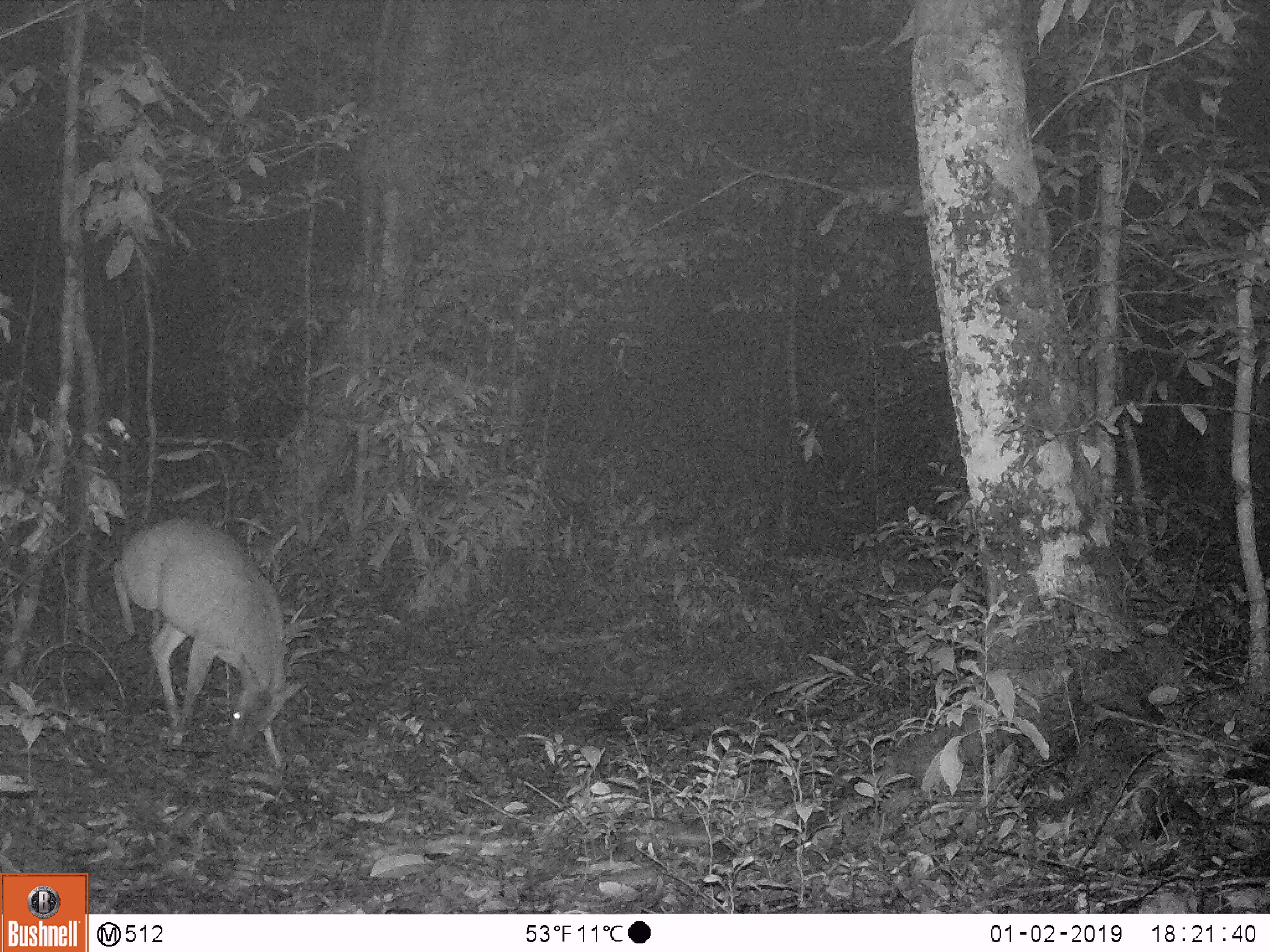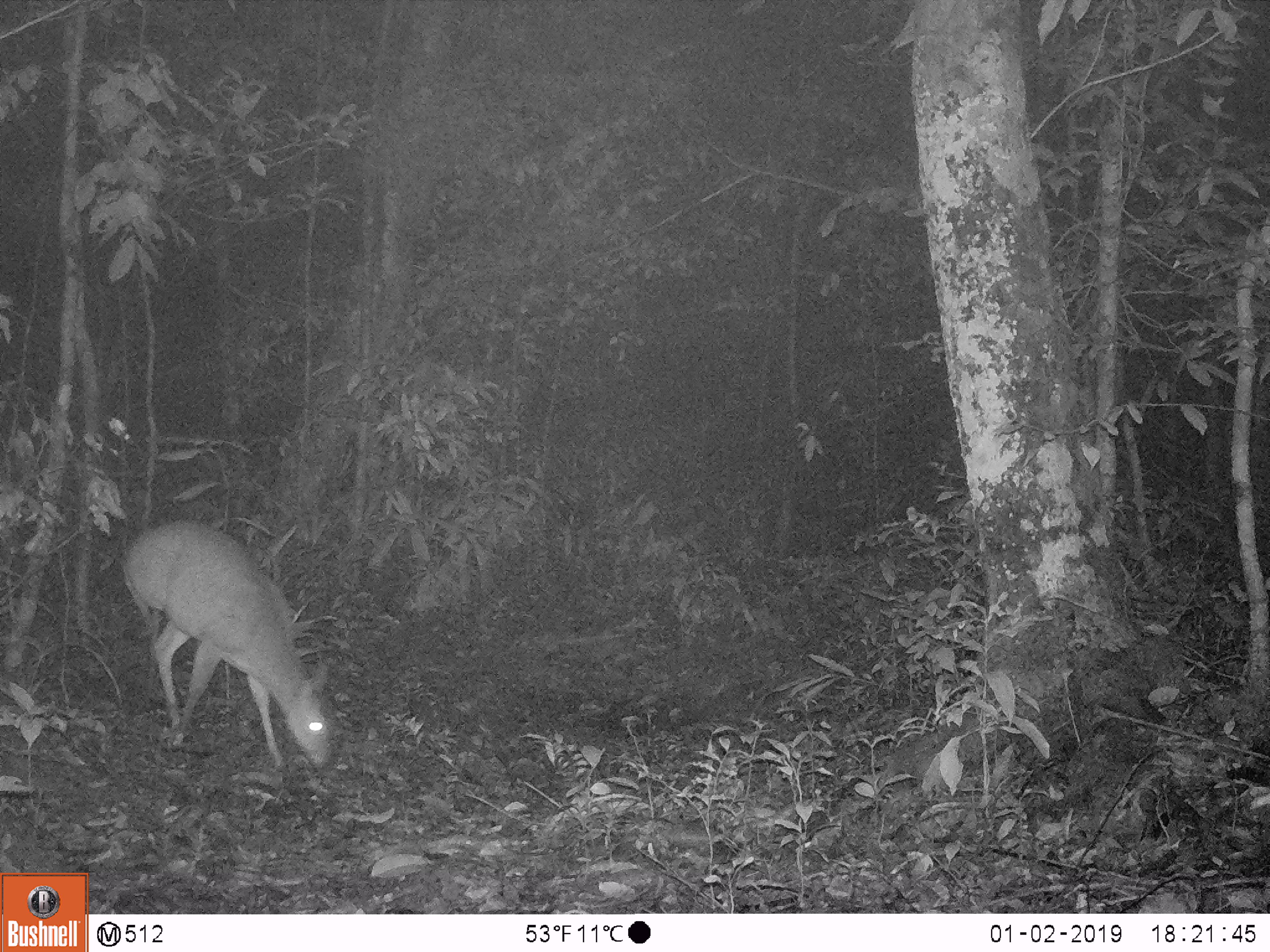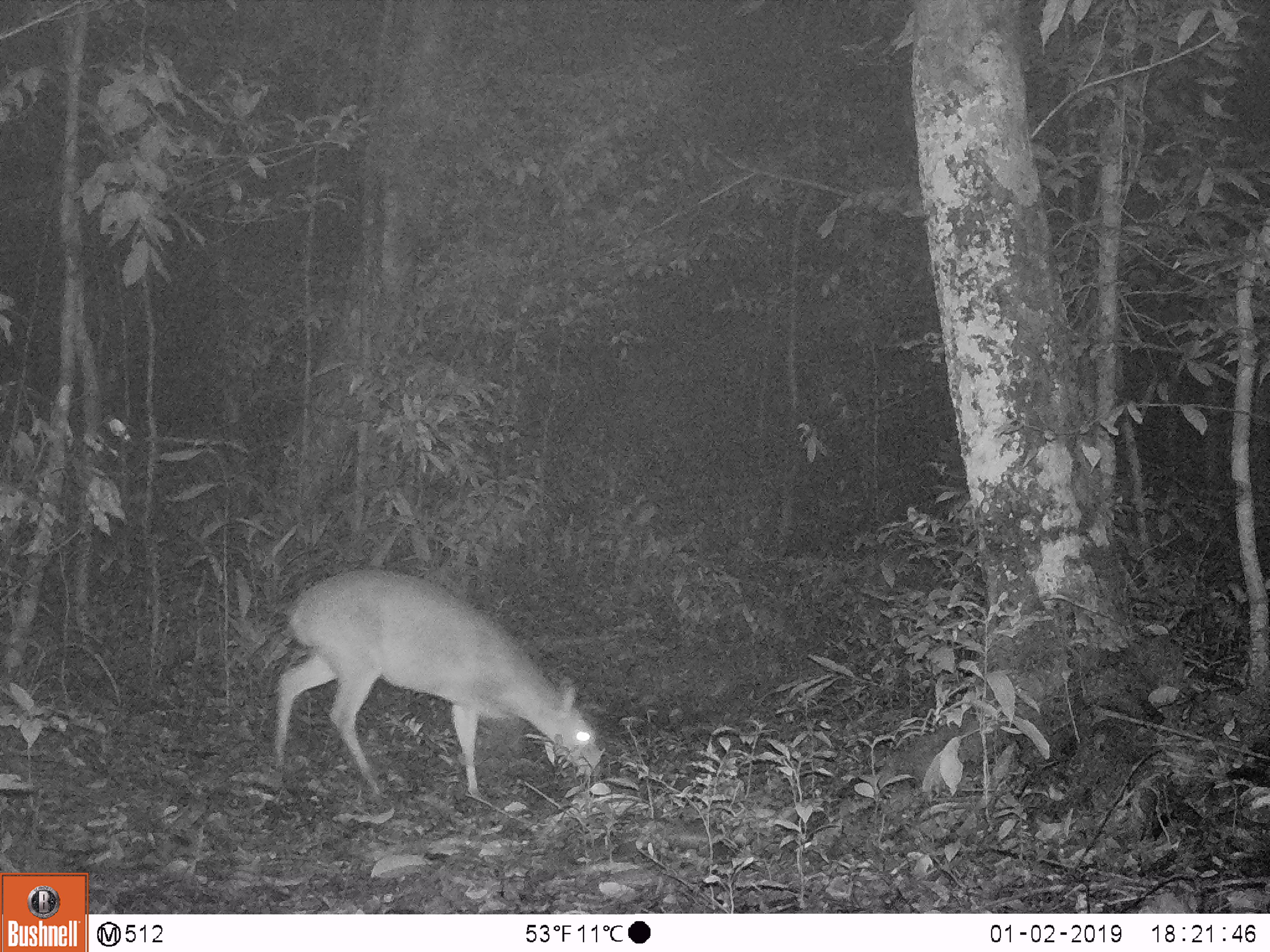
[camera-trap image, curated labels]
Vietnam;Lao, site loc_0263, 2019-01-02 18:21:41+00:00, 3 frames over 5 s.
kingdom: Animalia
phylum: Chordata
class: Mammalia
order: Artiodactyla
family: Cervidae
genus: Muntiacus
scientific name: Muntiacus vuquangensis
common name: large-antlered muntjac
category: large antlered muntjac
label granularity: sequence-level